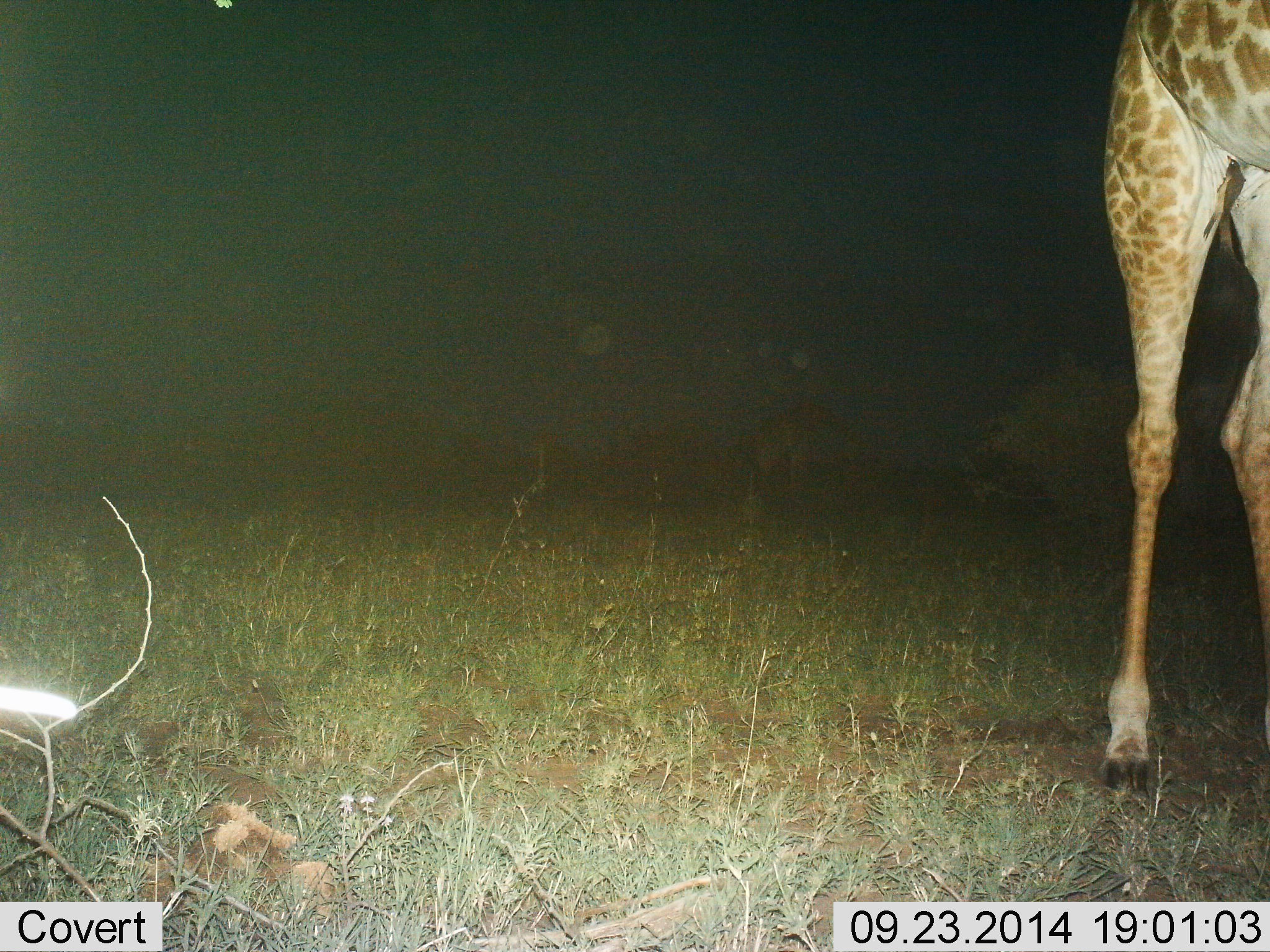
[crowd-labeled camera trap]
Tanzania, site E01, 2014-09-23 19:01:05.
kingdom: Animalia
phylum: Chordata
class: Mammalia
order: Artiodactyla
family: Giraffidae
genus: Giraffa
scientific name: Giraffa camelopardalis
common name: giraffe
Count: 1.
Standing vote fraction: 80%.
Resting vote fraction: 0%.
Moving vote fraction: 20%.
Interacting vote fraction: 0%.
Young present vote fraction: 0%.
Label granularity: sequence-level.